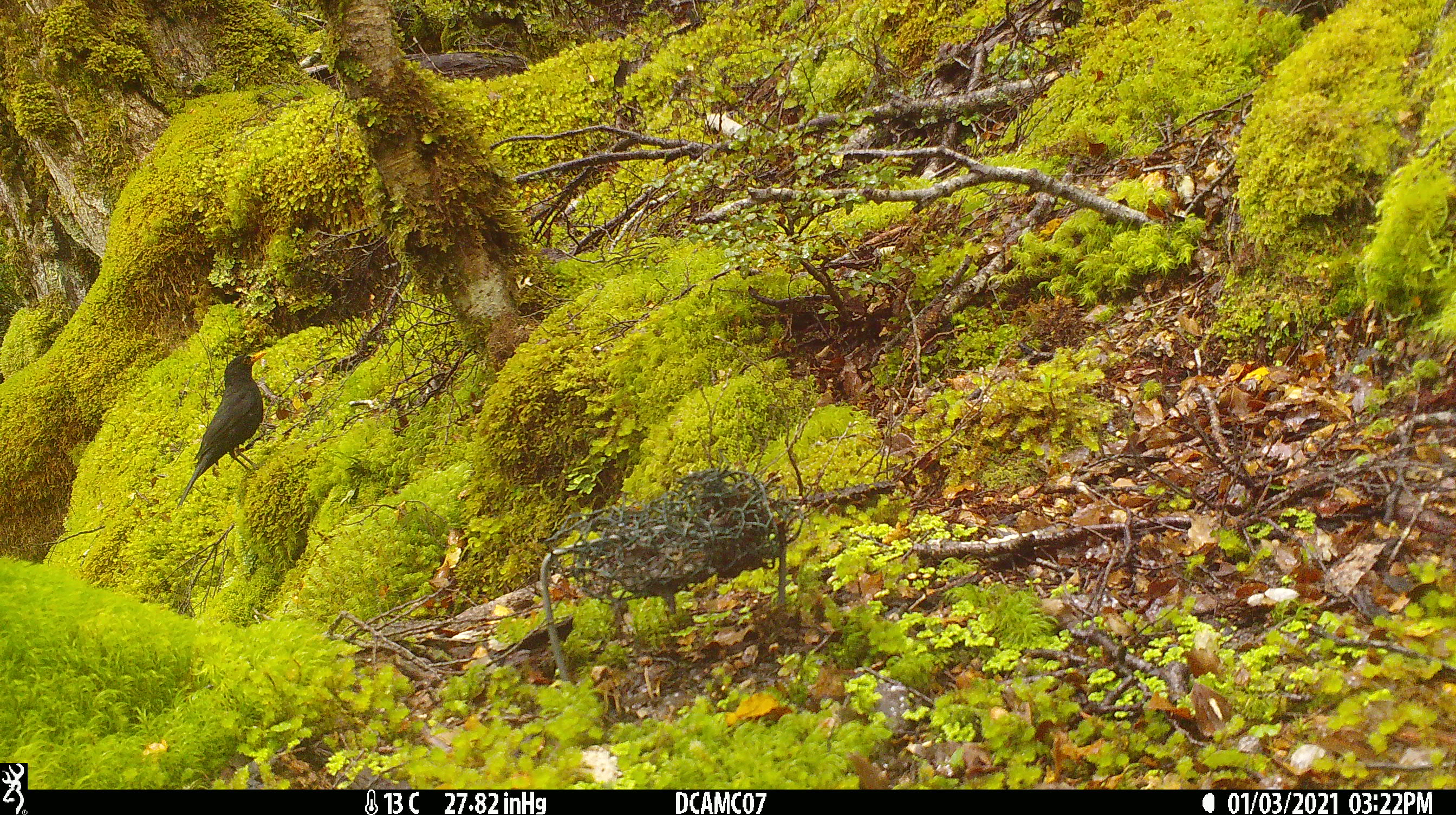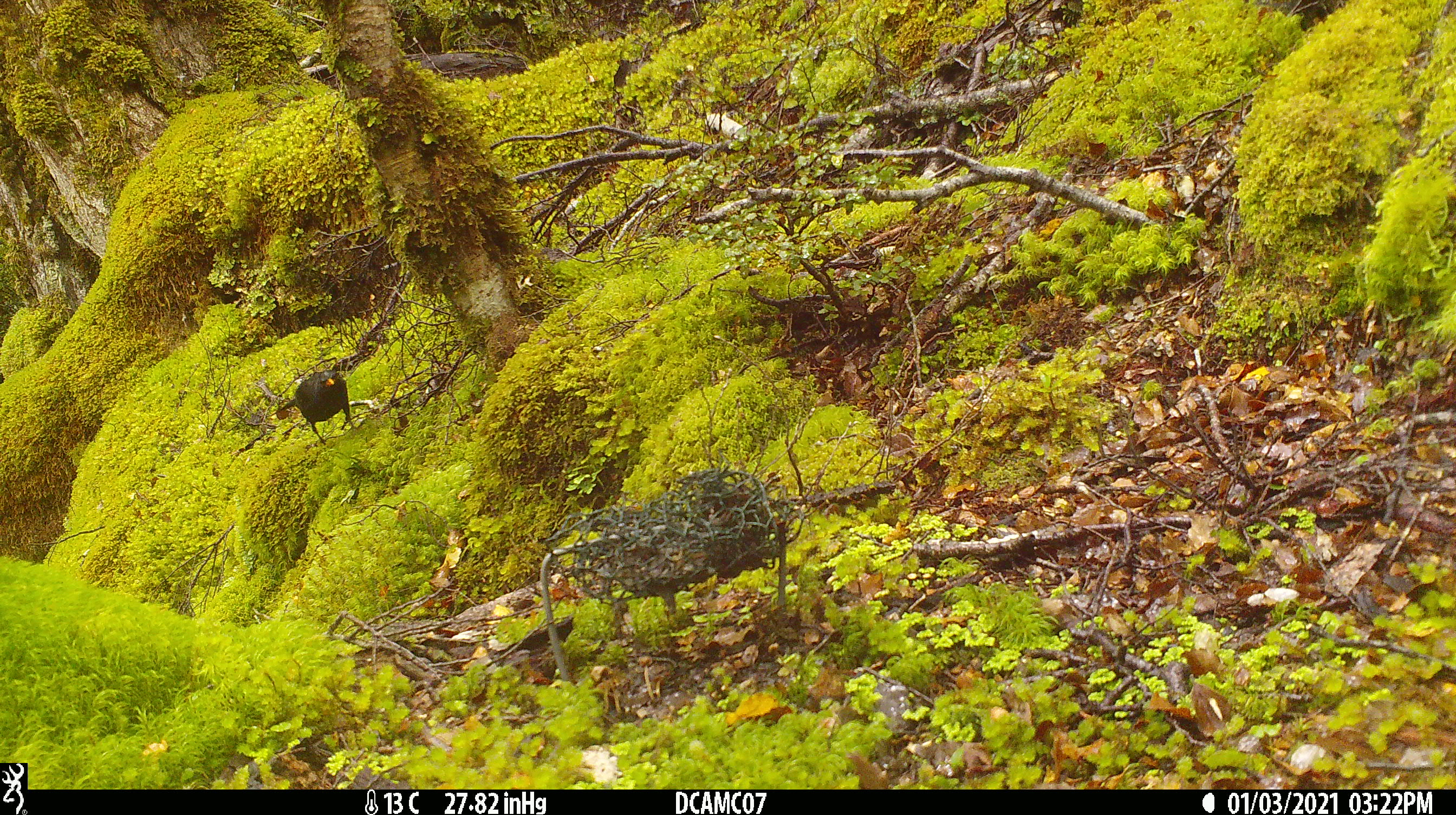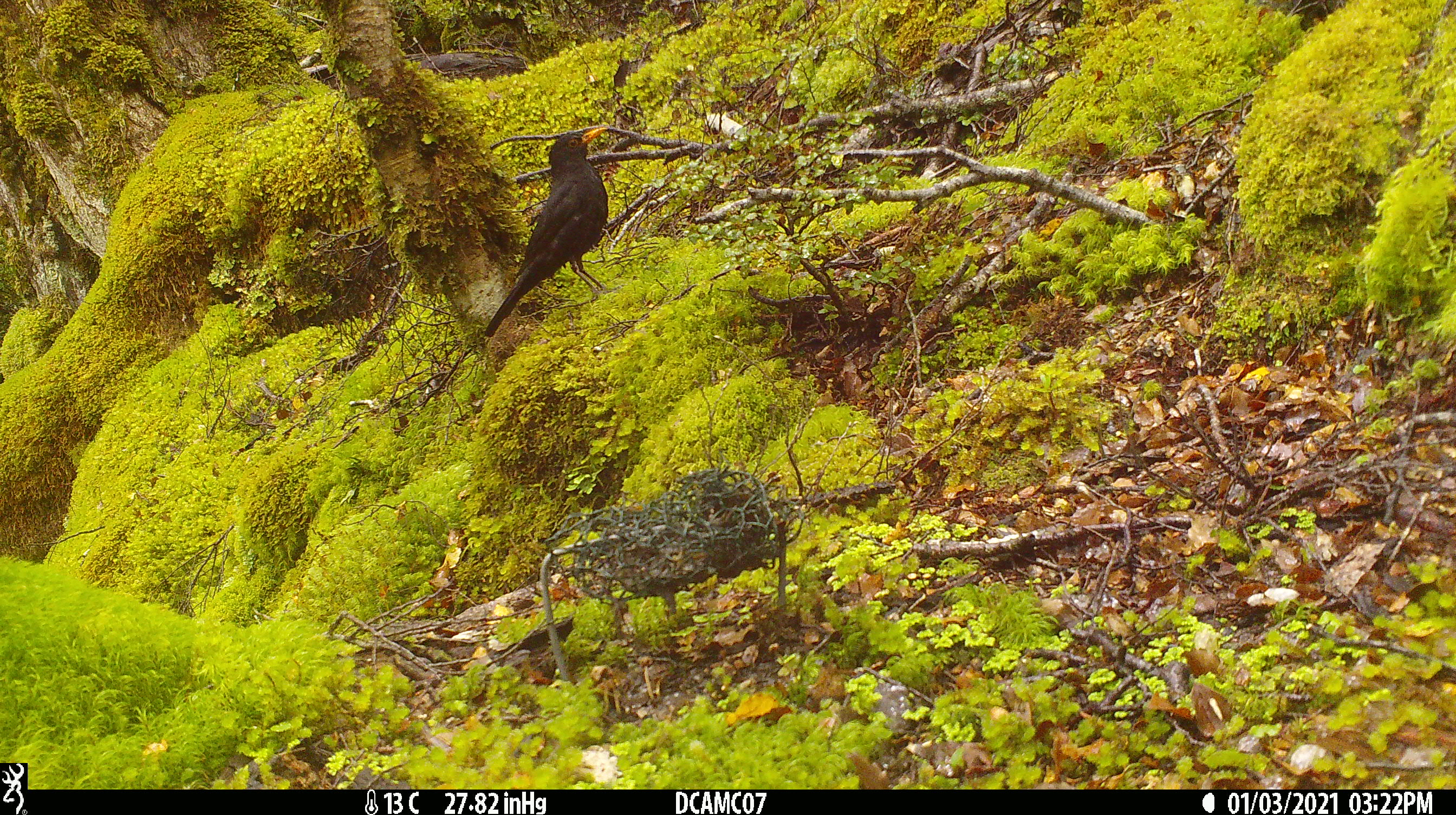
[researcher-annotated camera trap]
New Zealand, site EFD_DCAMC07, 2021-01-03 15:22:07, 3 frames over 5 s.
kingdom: Animalia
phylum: Chordata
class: Aves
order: Passeriformes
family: Turdidae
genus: Turdus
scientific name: Turdus merula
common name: eurasian blackbird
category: blackbird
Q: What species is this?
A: Blackbird (eurasian blackbird) (Turdus merula).